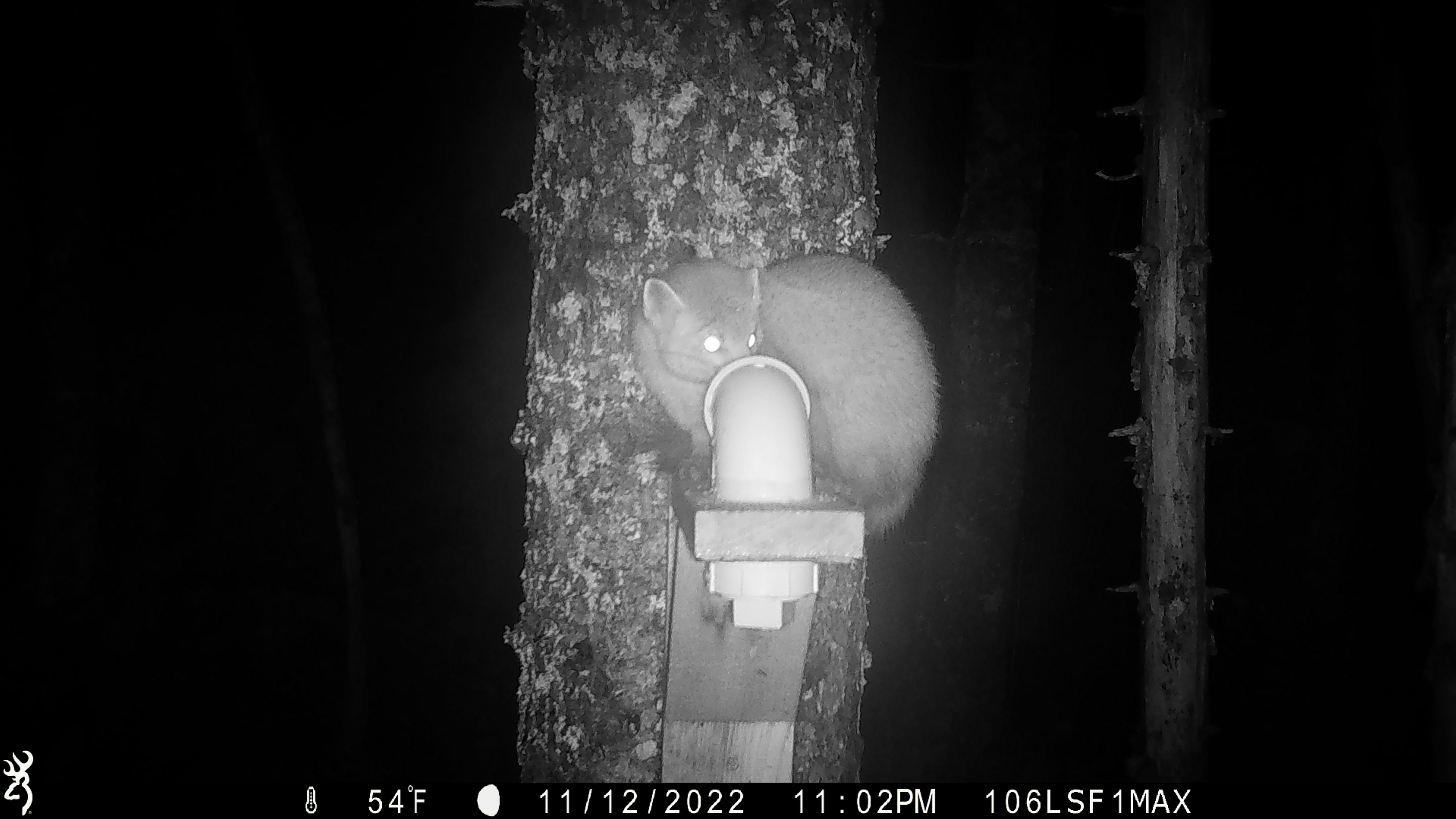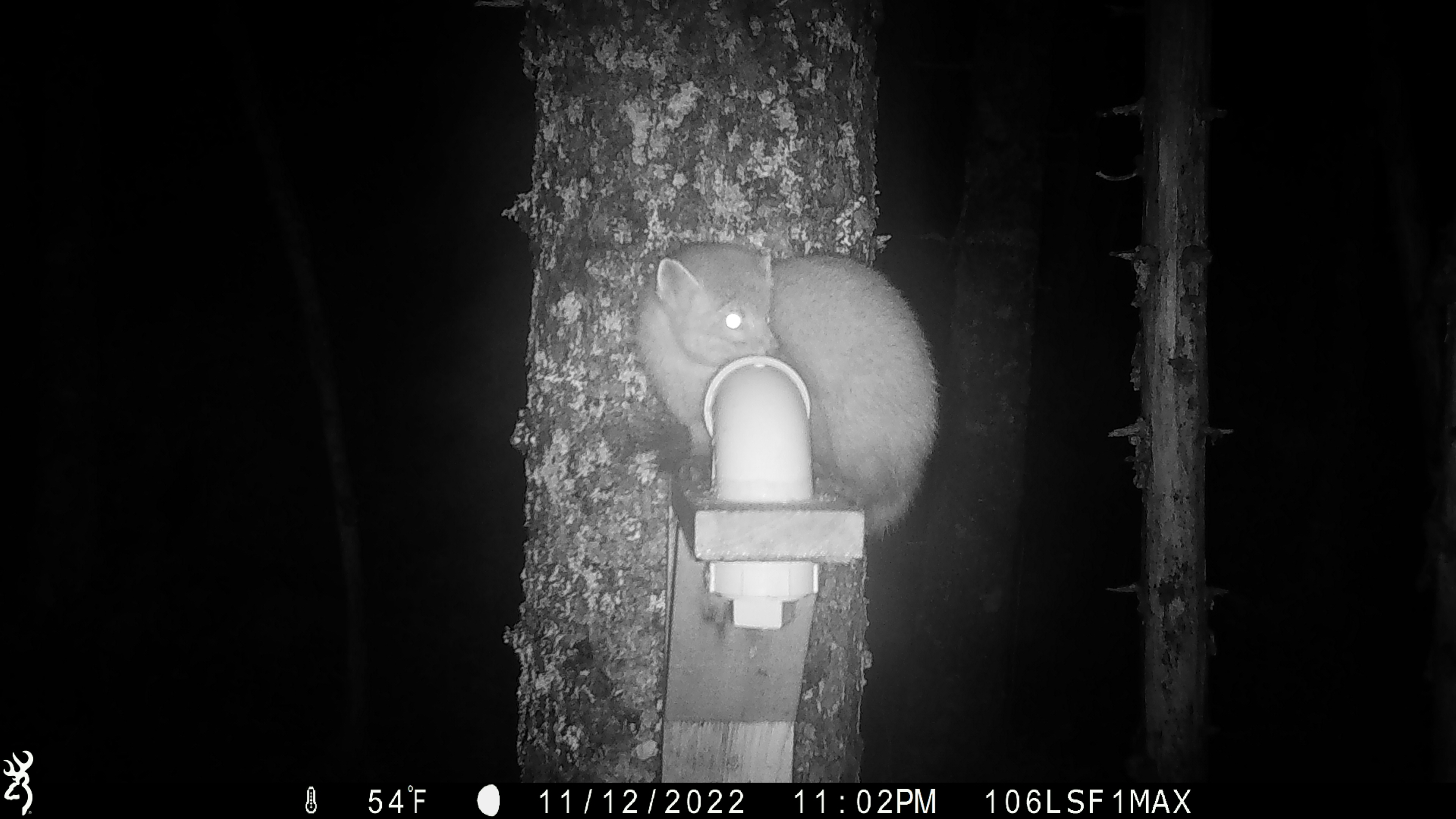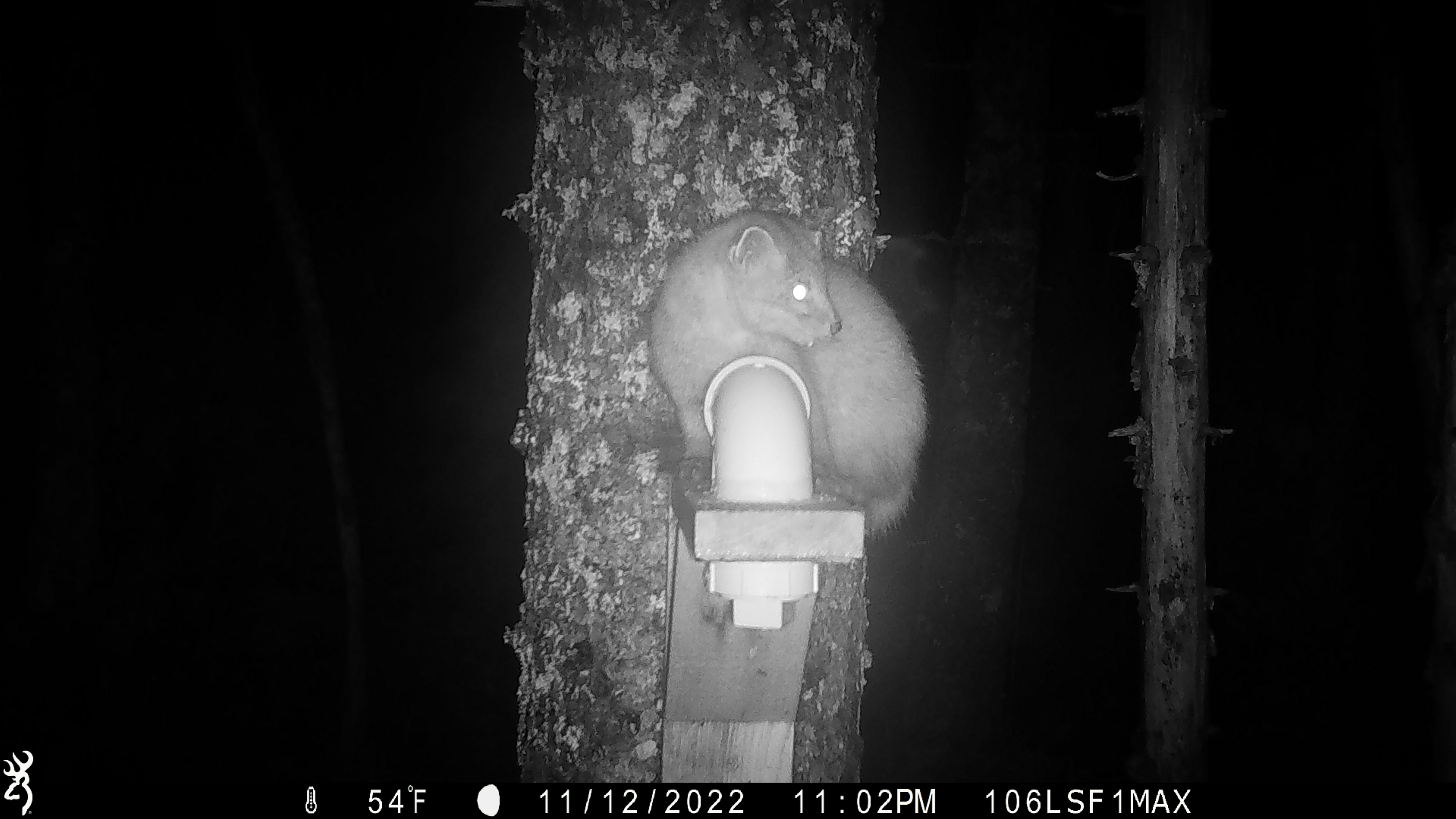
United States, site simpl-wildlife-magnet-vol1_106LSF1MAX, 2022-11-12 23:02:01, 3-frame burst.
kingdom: Animalia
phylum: Chordata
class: Mammalia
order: Carnivora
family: Mustelidae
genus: Martes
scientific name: Martes americana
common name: american marten